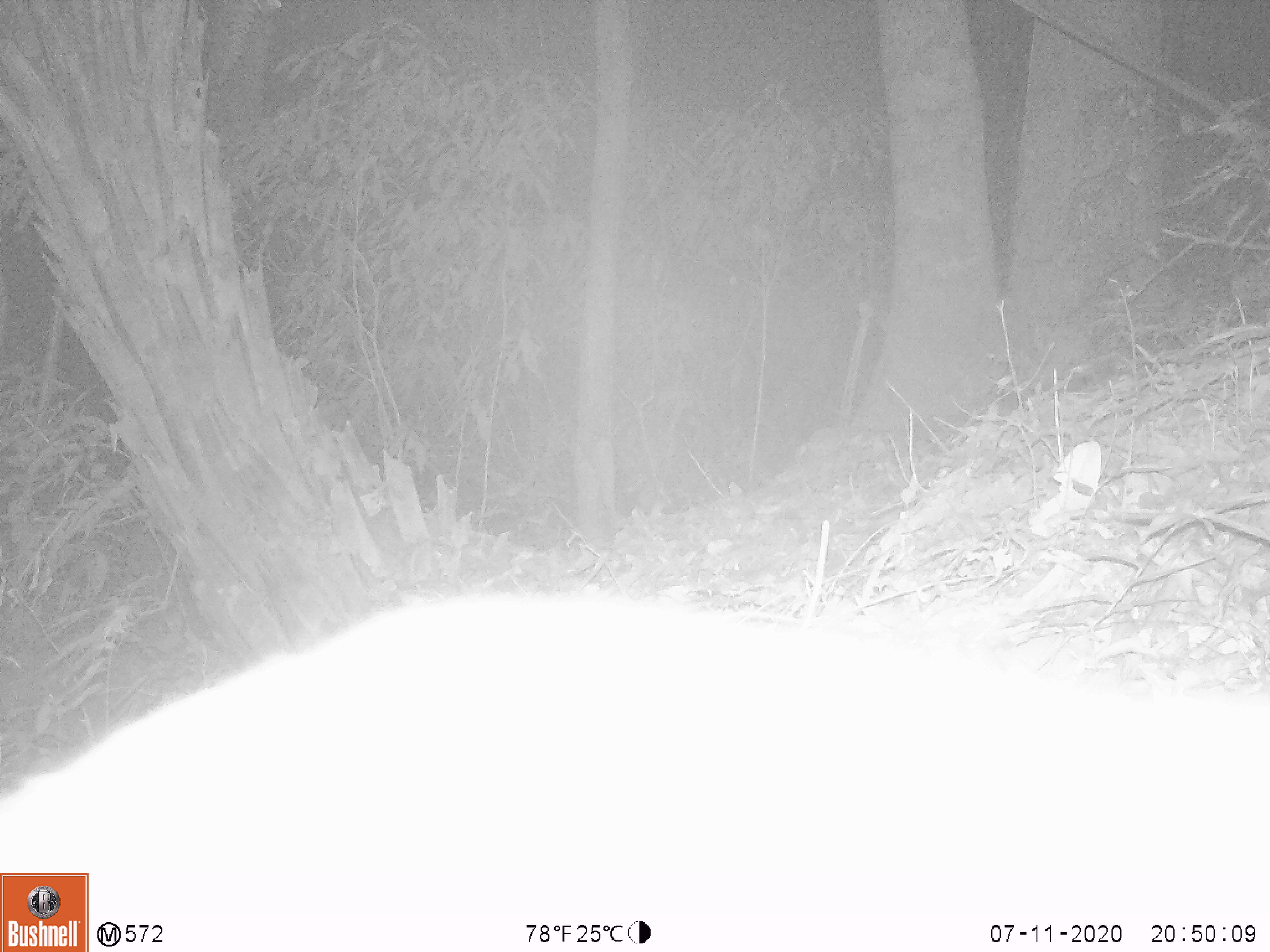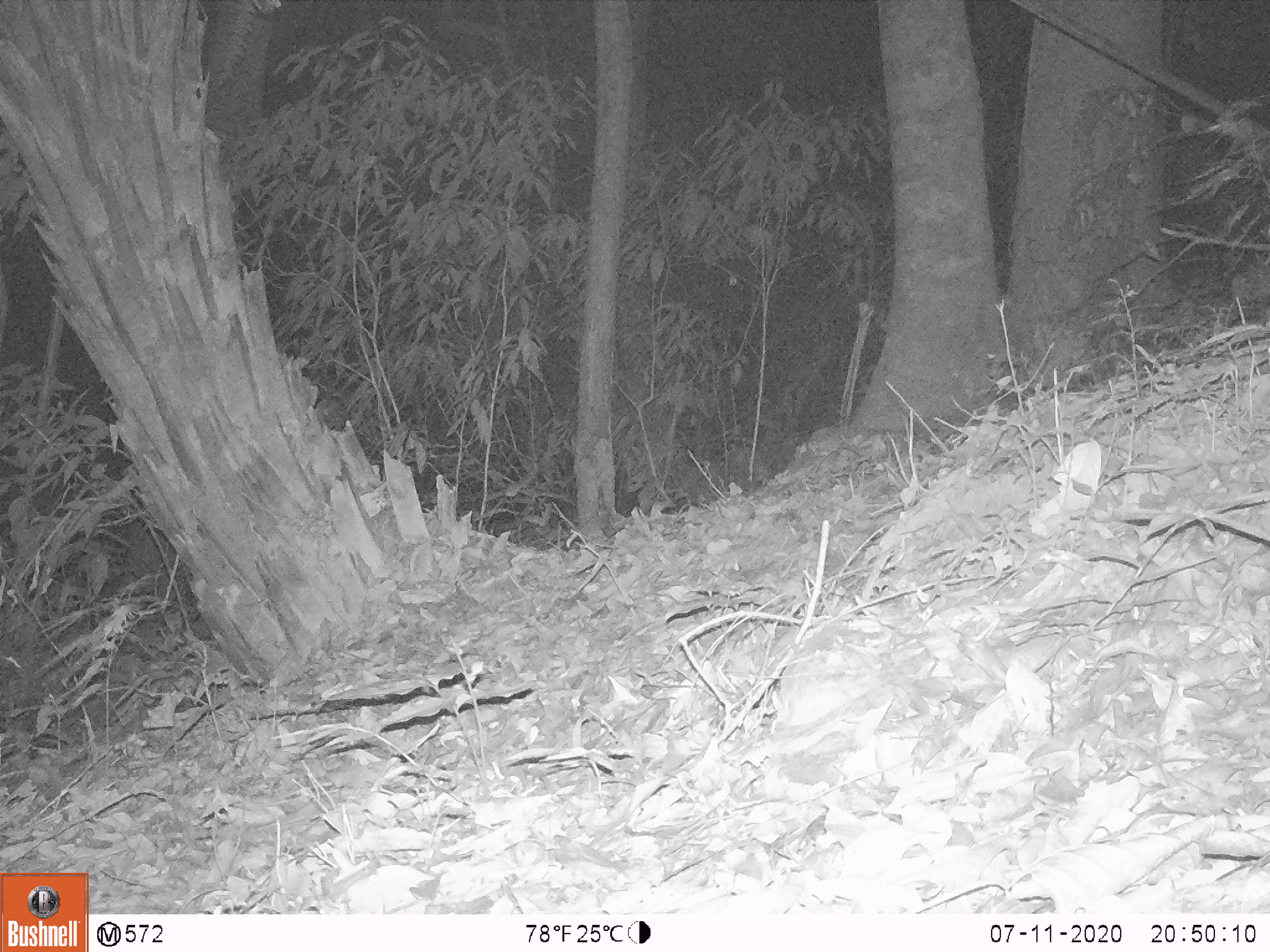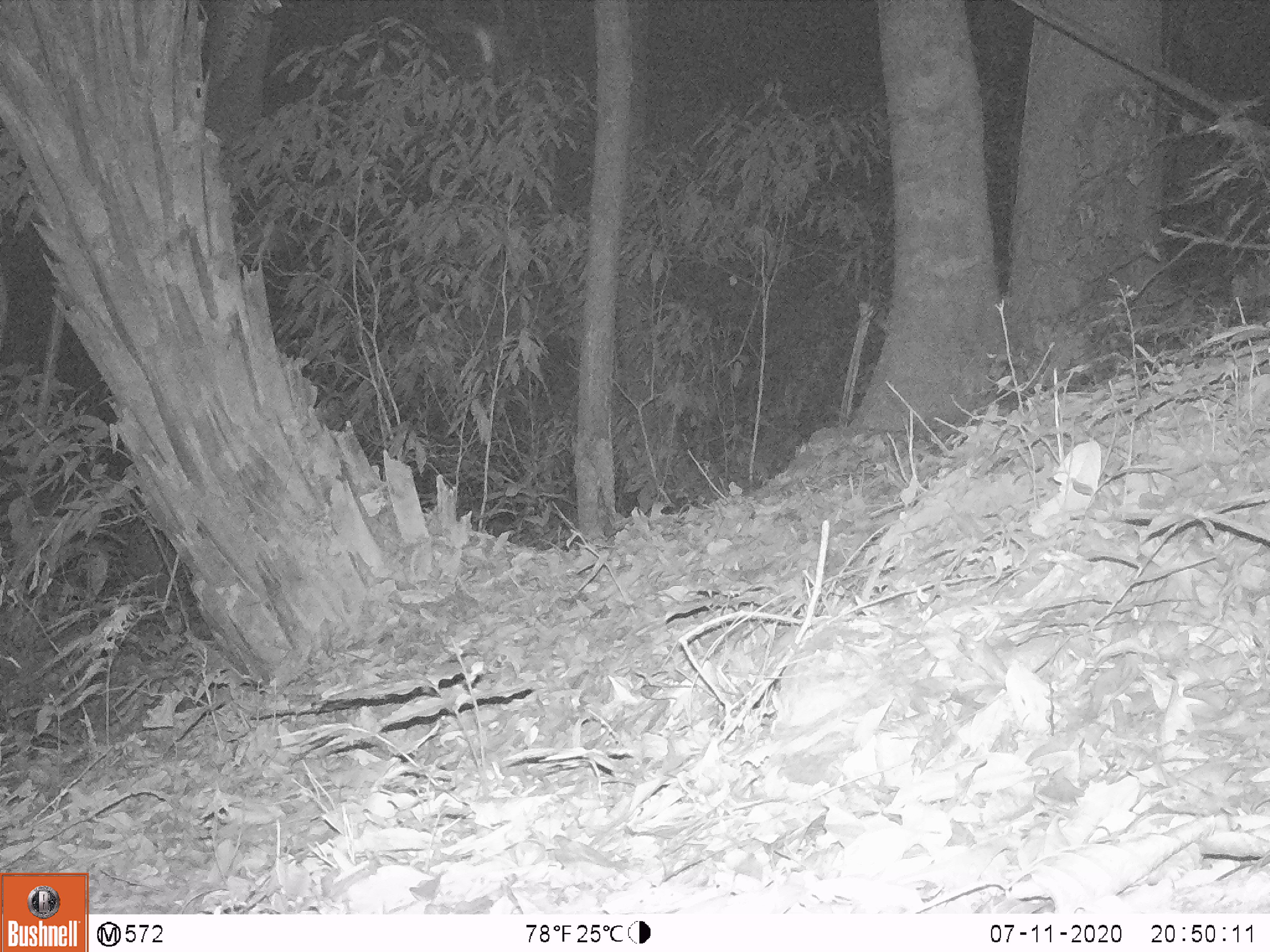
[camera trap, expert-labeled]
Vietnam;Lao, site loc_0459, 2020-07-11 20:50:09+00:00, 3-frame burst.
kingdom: Animalia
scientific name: Animalia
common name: animal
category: unidentified animal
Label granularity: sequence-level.